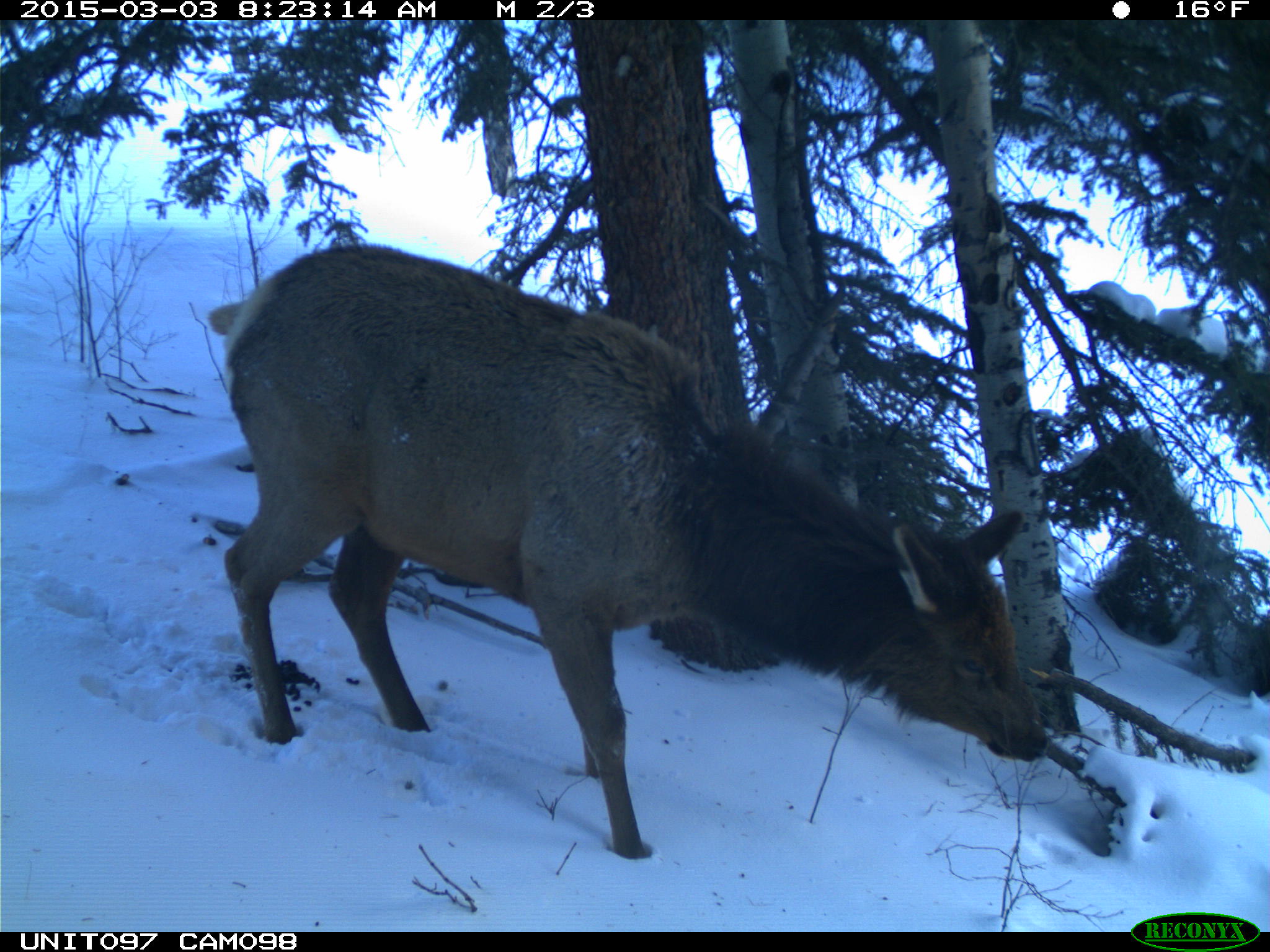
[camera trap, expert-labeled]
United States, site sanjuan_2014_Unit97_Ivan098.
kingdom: Animalia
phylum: Chordata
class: Mammalia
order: Artiodactyla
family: Cervidae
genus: Cervus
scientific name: Cervus elaphus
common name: red deer